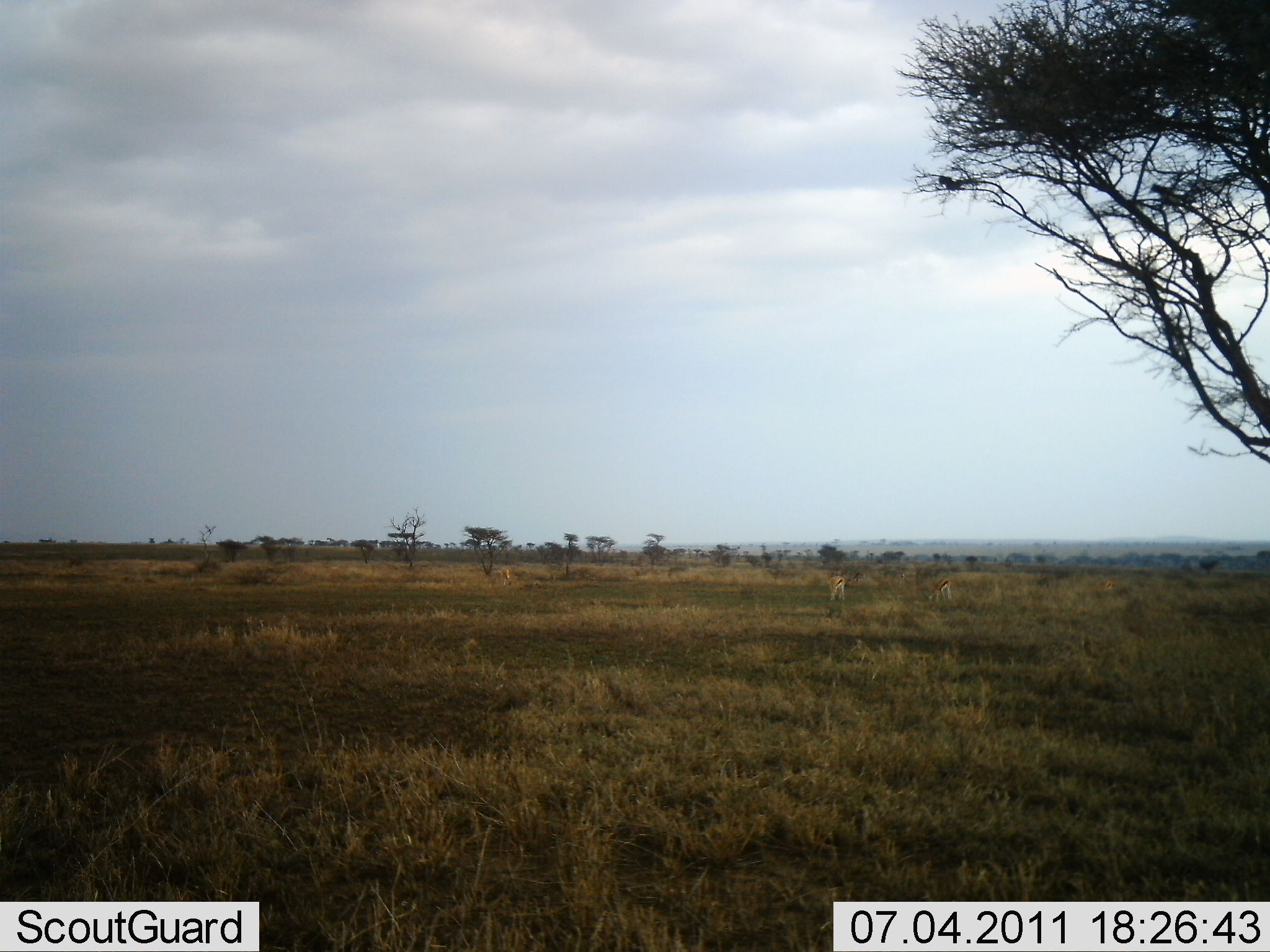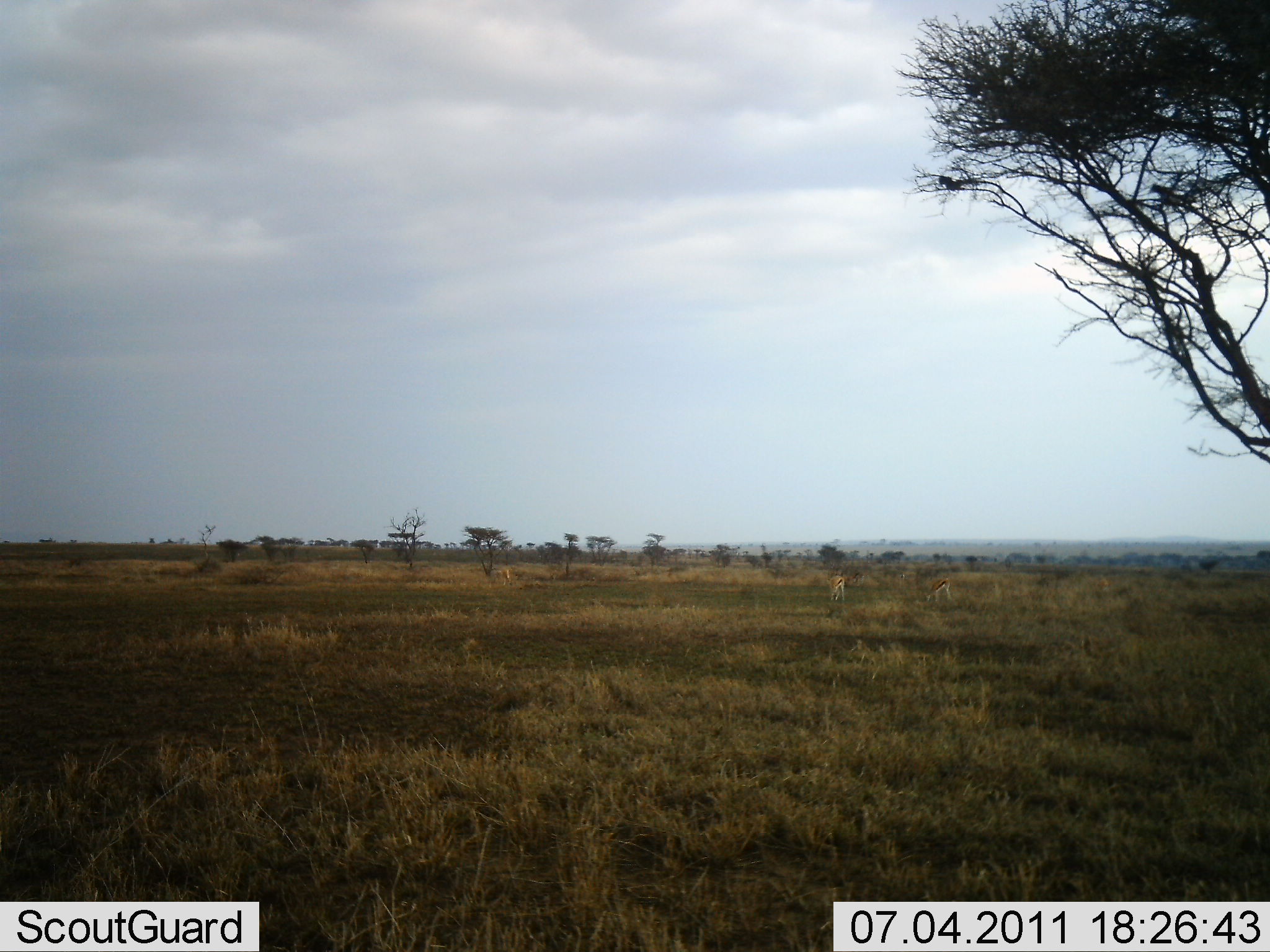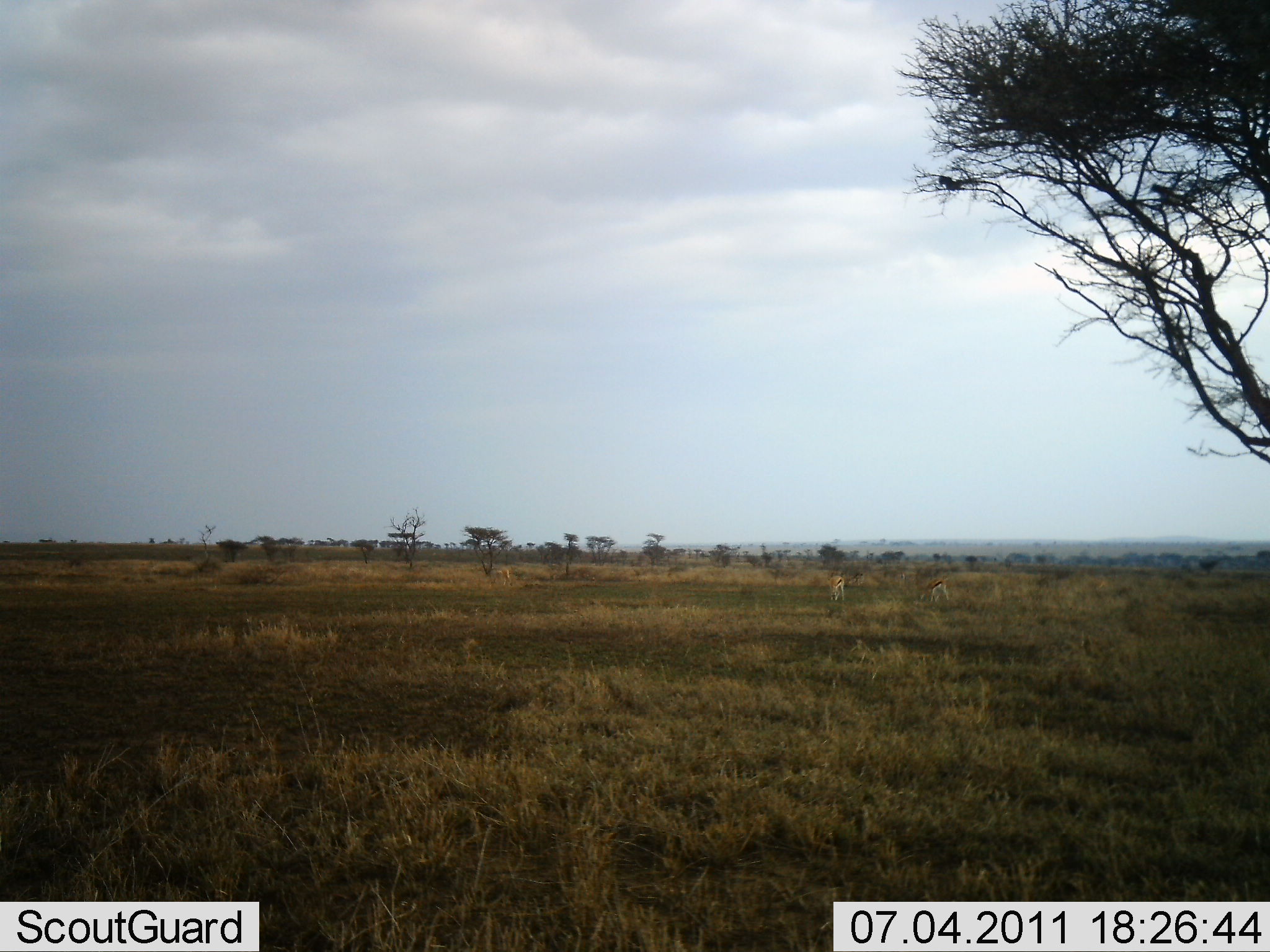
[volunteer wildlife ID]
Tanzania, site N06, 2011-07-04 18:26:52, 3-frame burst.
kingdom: Animalia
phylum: Chordata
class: Mammalia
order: Artiodactyla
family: Bovidae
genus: Eudorcas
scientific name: Eudorcas thomsonii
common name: thomson's gazelle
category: gazellethomsons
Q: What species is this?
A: Gazellethomsons (thomson's gazelle) (Eudorcas thomsonii).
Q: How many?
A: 2.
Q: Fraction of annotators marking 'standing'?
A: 46%.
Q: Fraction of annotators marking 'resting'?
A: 0%.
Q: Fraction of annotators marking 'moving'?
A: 8%.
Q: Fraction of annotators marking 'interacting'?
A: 0%.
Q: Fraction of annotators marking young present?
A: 0%.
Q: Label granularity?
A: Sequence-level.